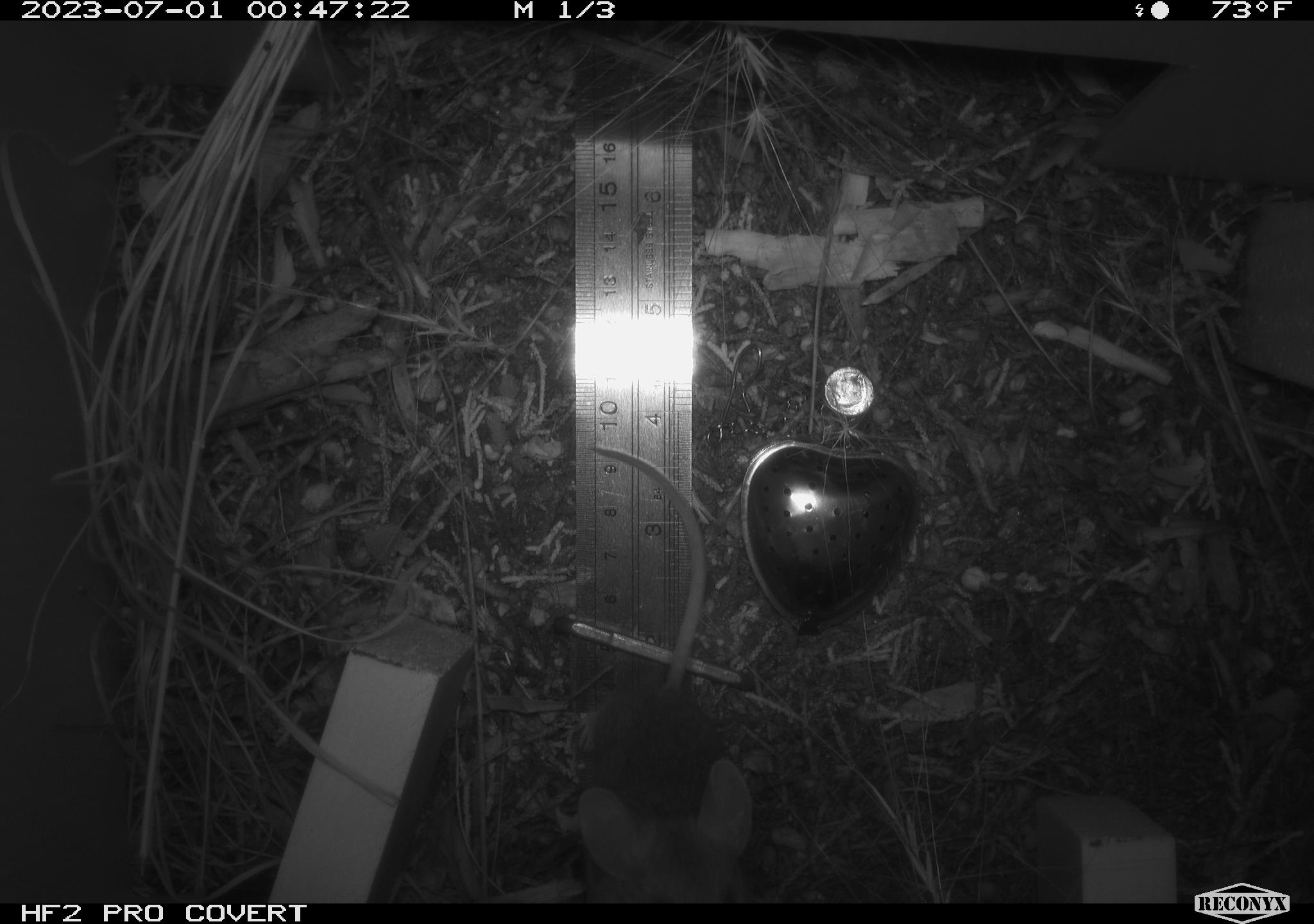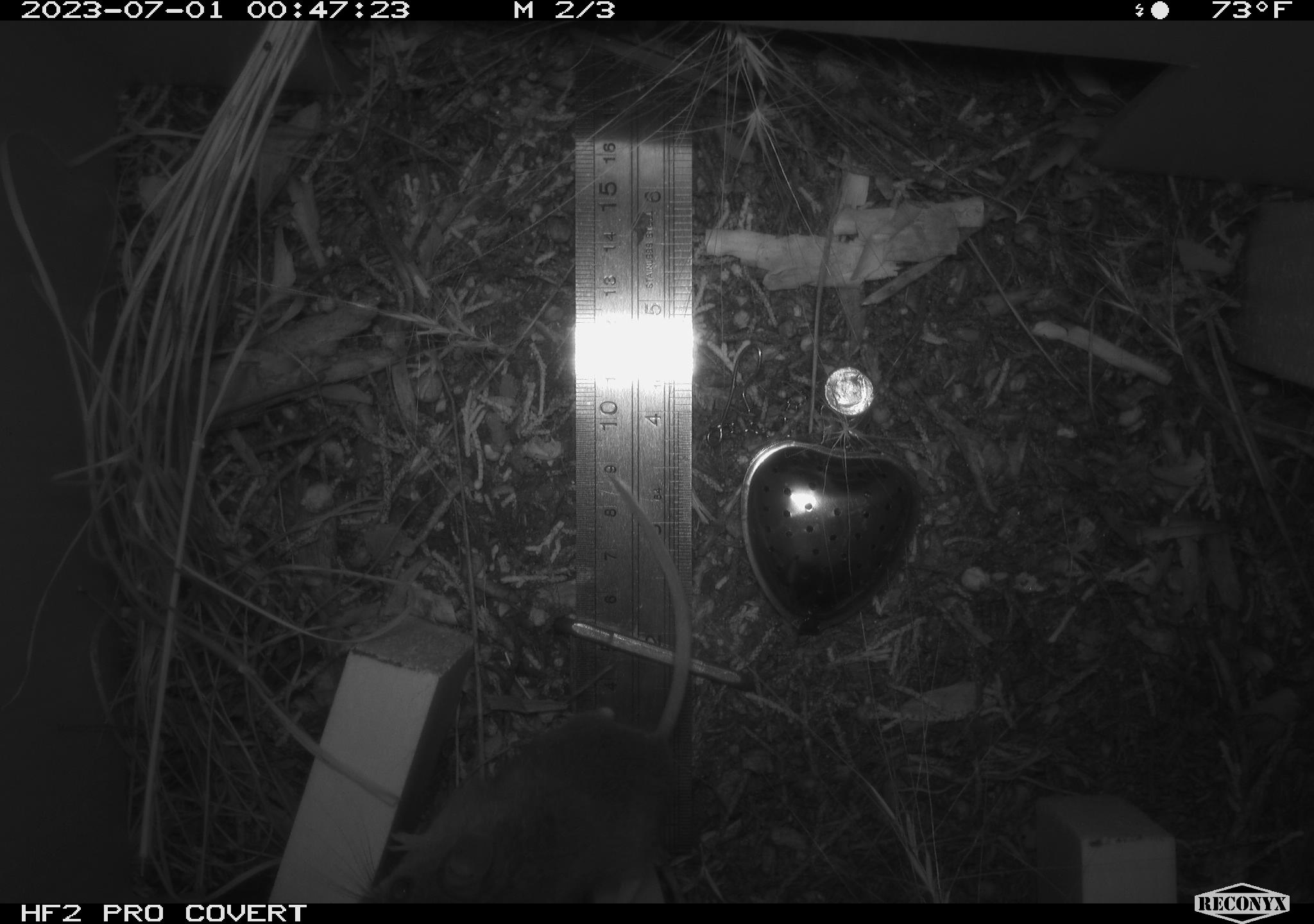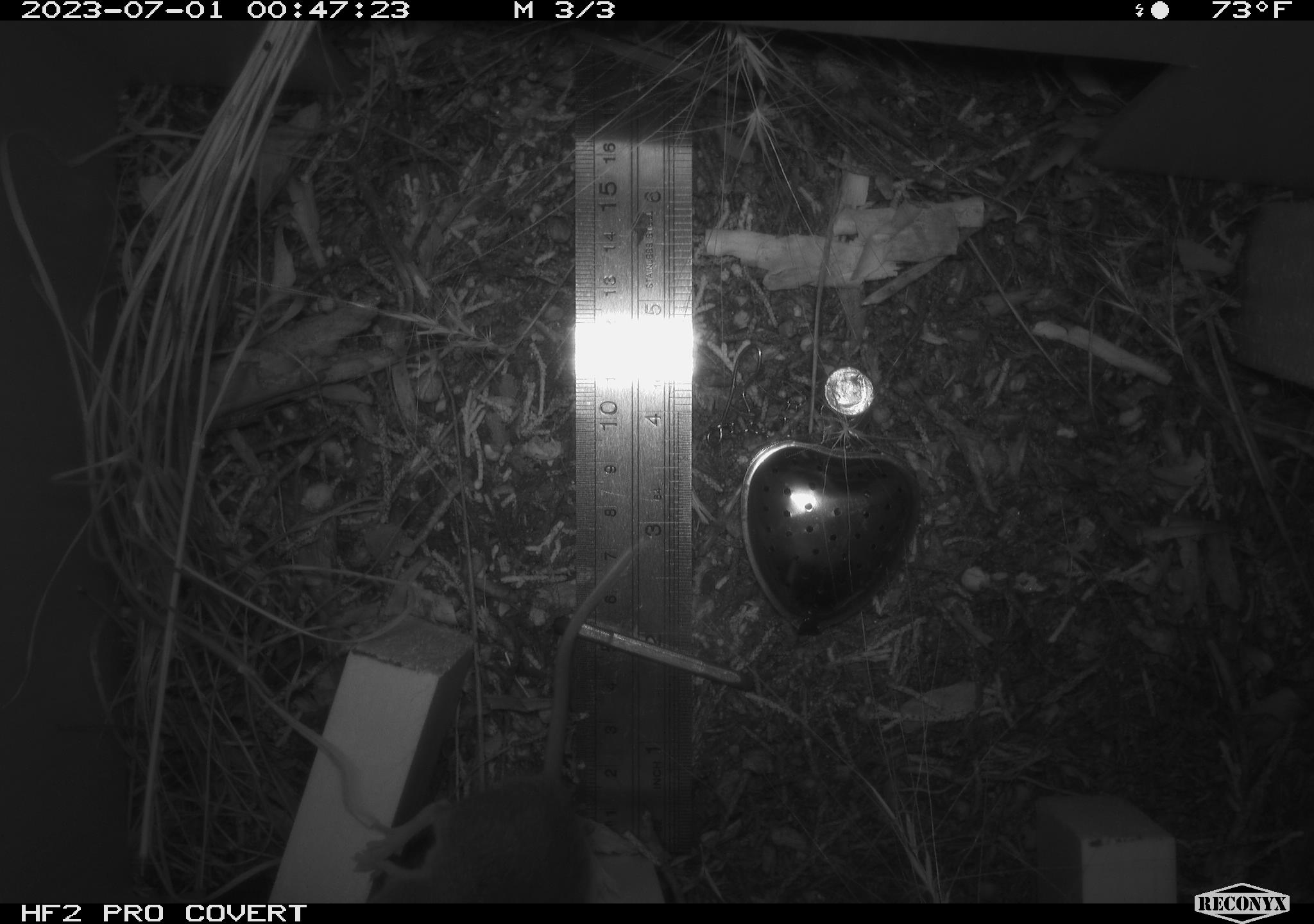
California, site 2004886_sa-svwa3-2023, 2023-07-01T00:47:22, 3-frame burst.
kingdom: Animalia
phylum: Chordata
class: Mammalia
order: Rodentia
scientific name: Rodentia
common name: mouse species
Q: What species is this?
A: Mouse species (Rodentia).